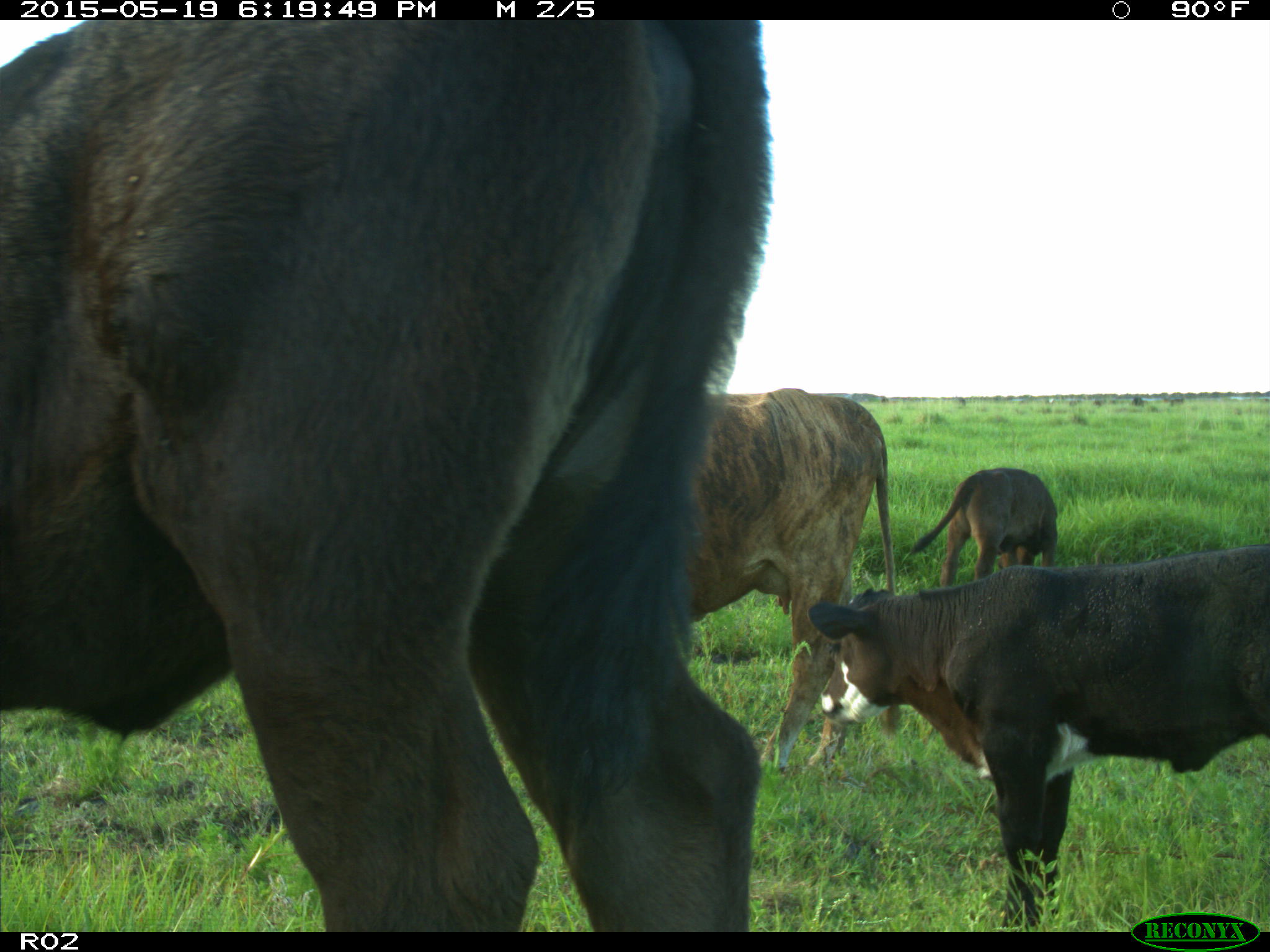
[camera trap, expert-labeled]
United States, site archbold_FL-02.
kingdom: Animalia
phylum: Chordata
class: Mammalia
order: Artiodactyla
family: Bovidae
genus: Bos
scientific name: Bos taurus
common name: domestic cow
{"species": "Bos taurus (domestic cow)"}